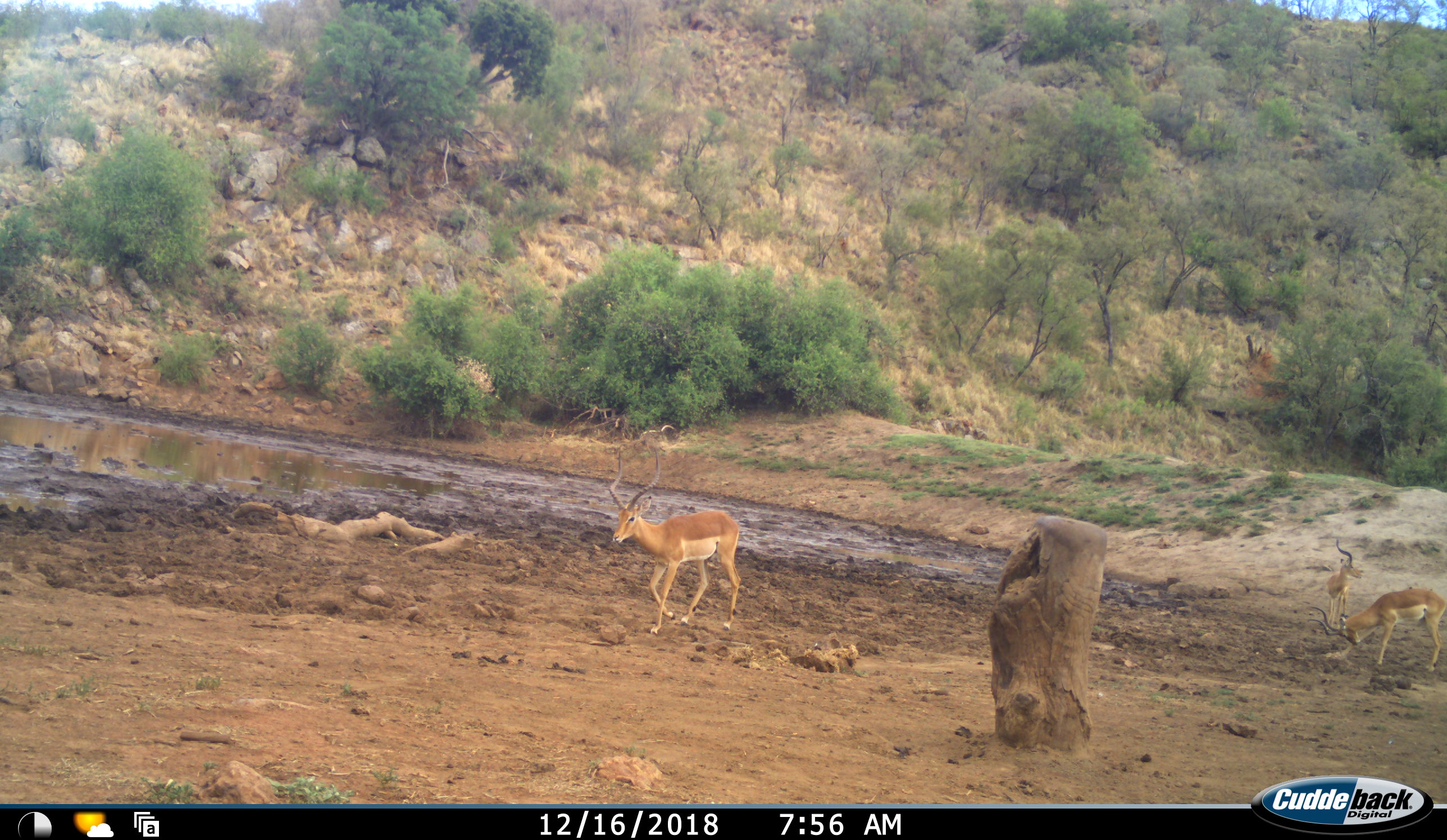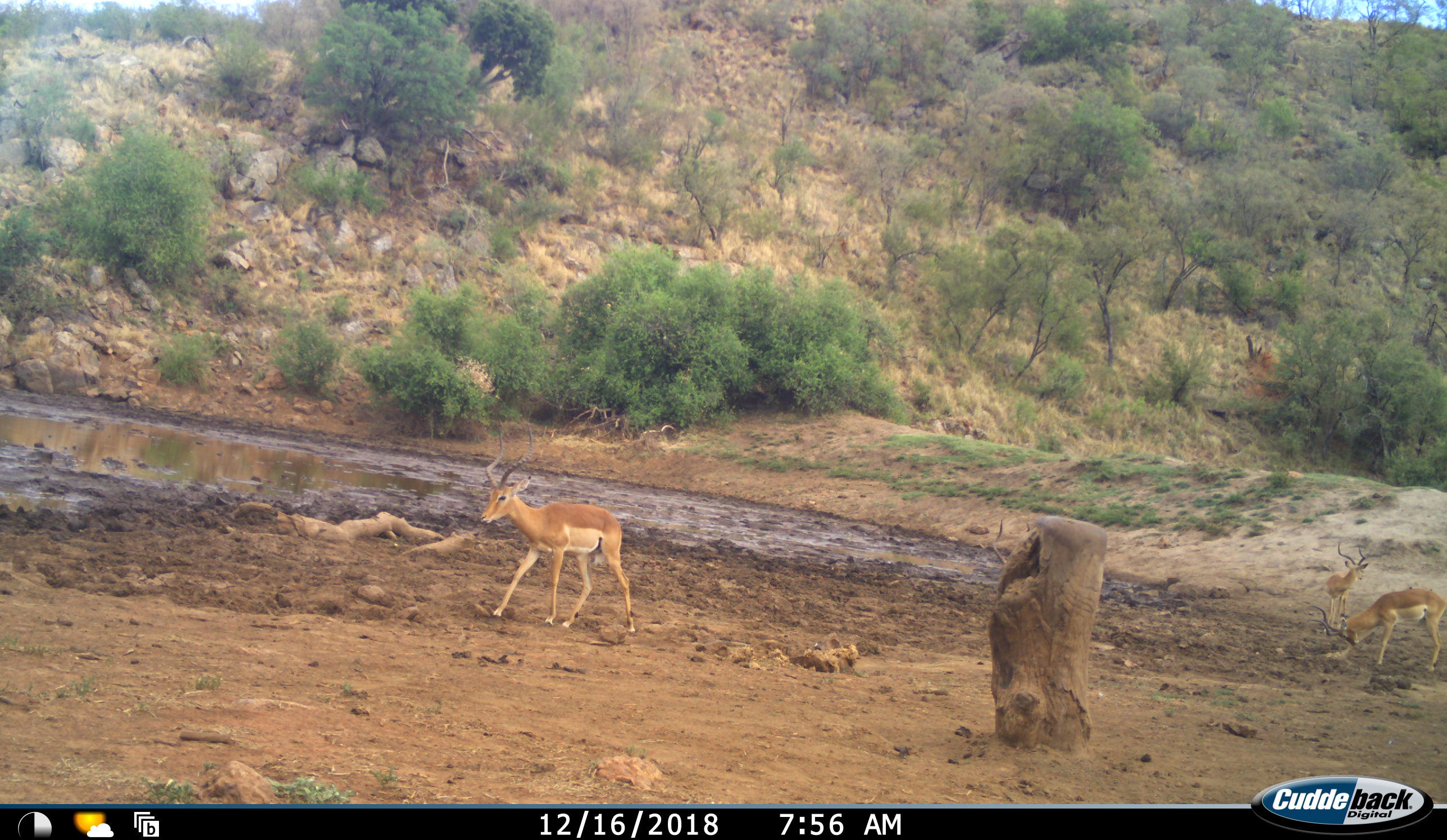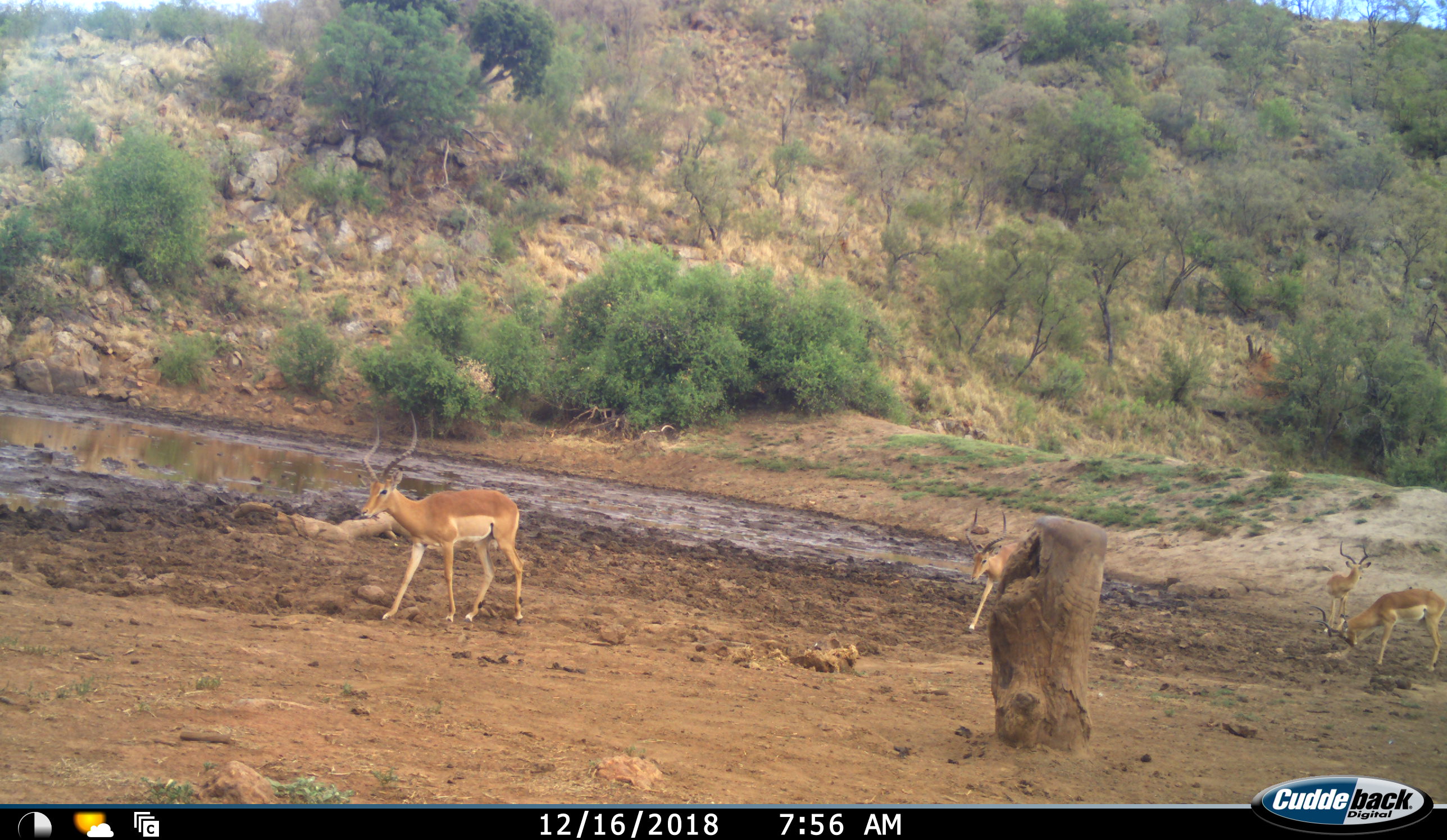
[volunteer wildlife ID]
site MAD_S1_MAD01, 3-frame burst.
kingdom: Animalia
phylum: Chordata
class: Mammalia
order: Artiodactyla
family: Bovidae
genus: Aepyceros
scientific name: Aepyceros melampus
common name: impala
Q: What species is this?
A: Impala (Aepyceros melampus).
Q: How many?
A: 4.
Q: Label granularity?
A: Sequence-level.